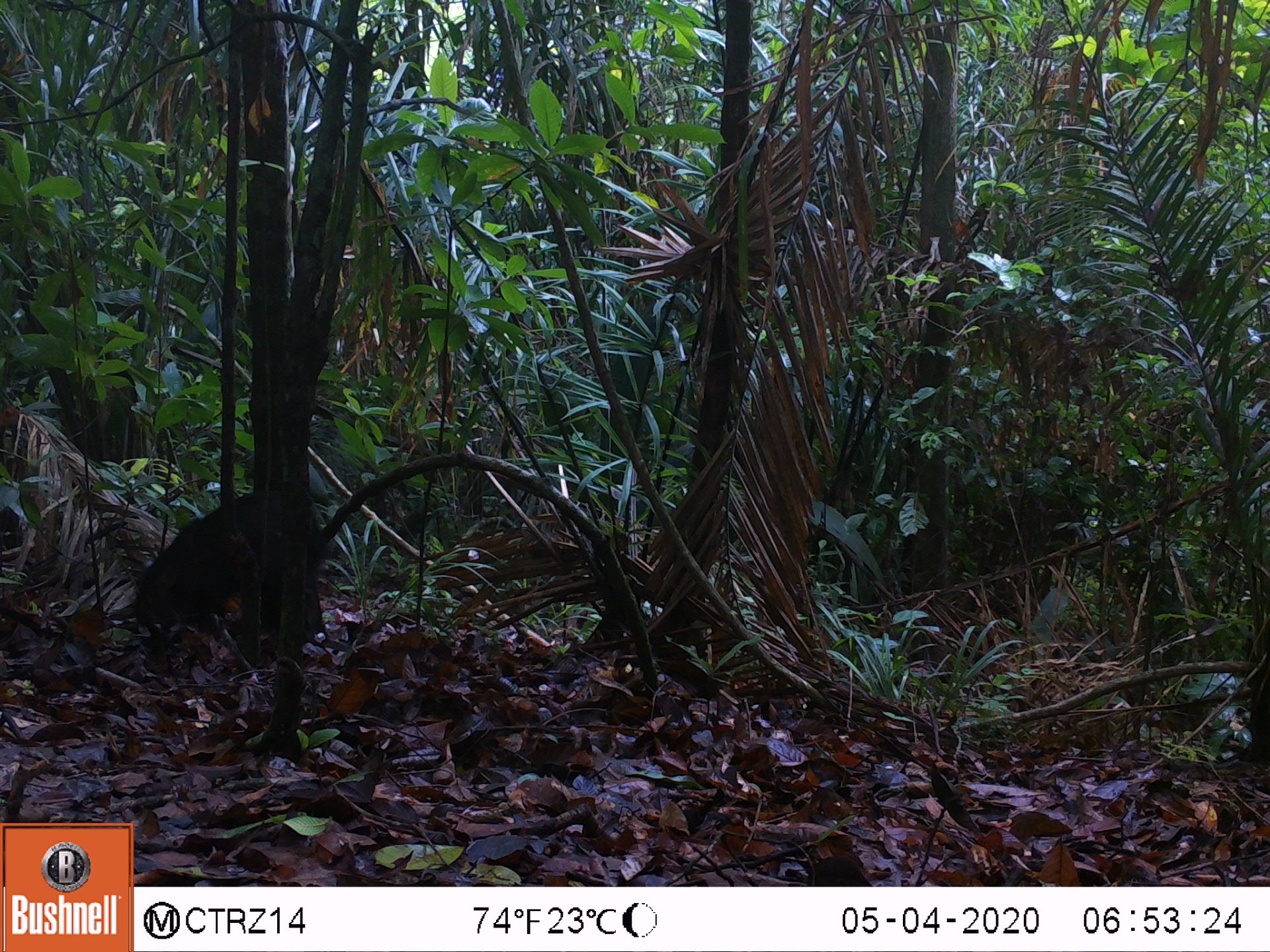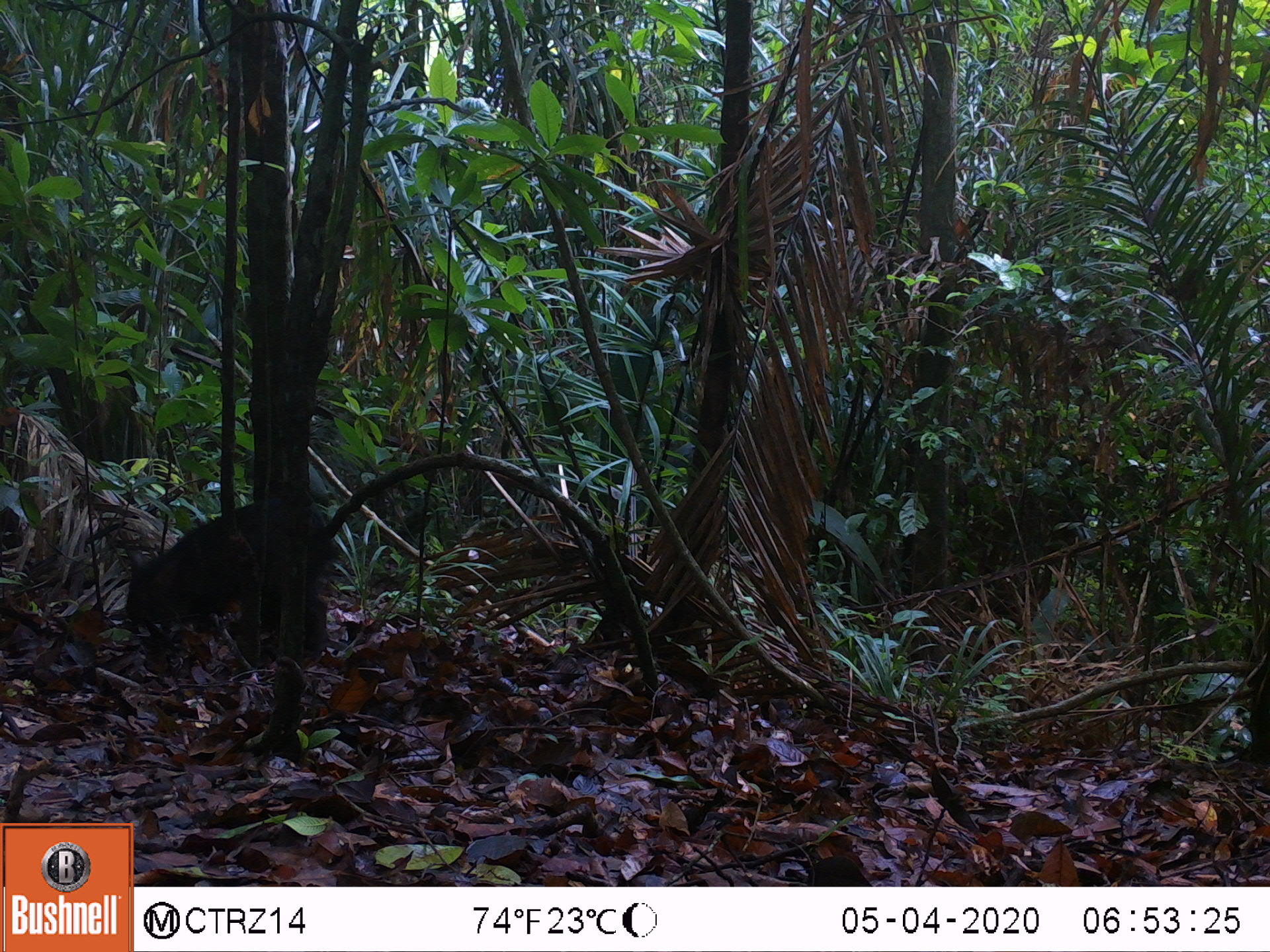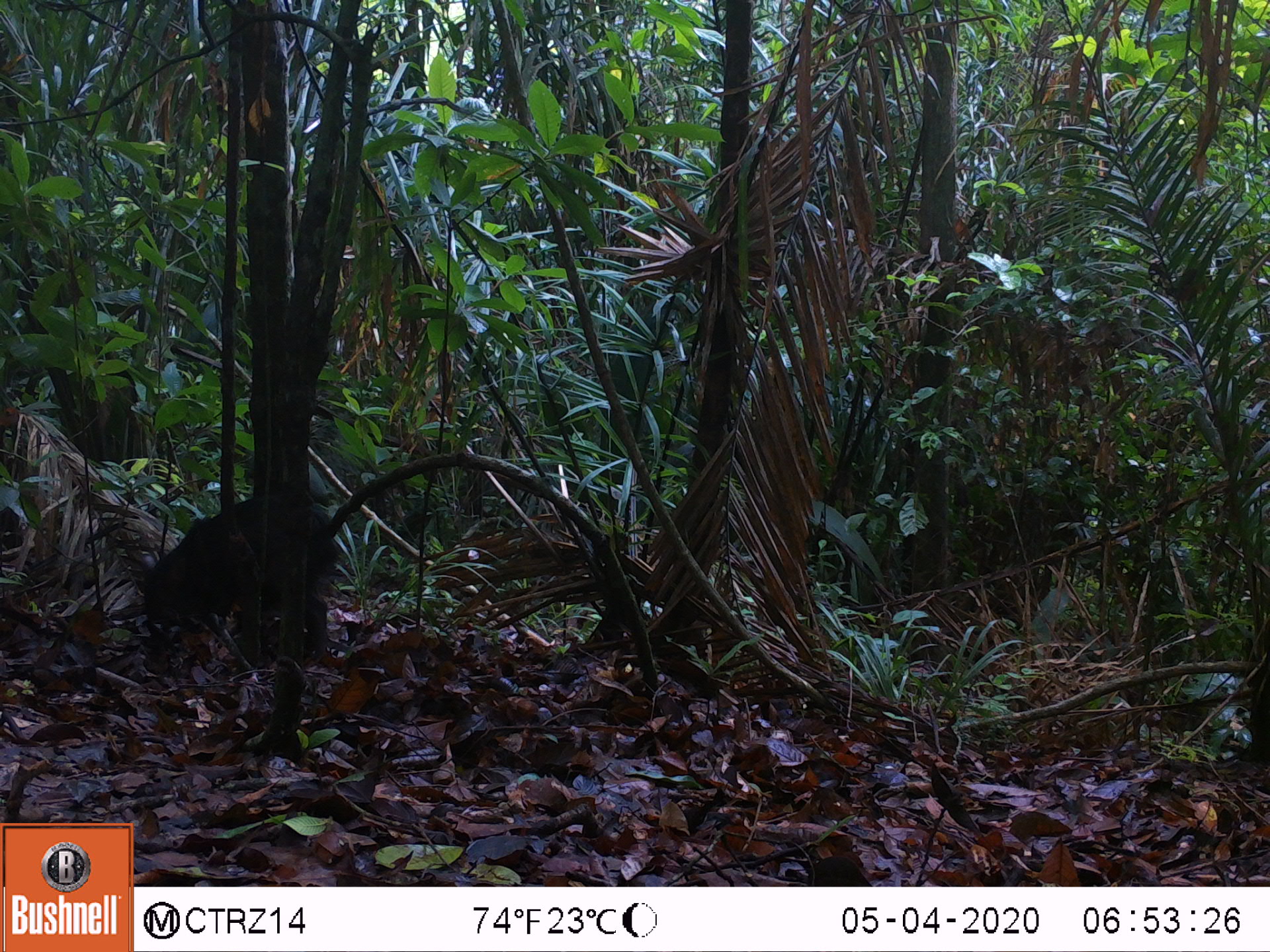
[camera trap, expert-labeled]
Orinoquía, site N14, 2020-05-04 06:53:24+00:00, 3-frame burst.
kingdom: Animalia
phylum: Chordata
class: Mammalia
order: Artiodactyla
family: Tayassuidae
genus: Pecari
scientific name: Pecari tajacu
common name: collared peccary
Collared peccary (Pecari tajacu).